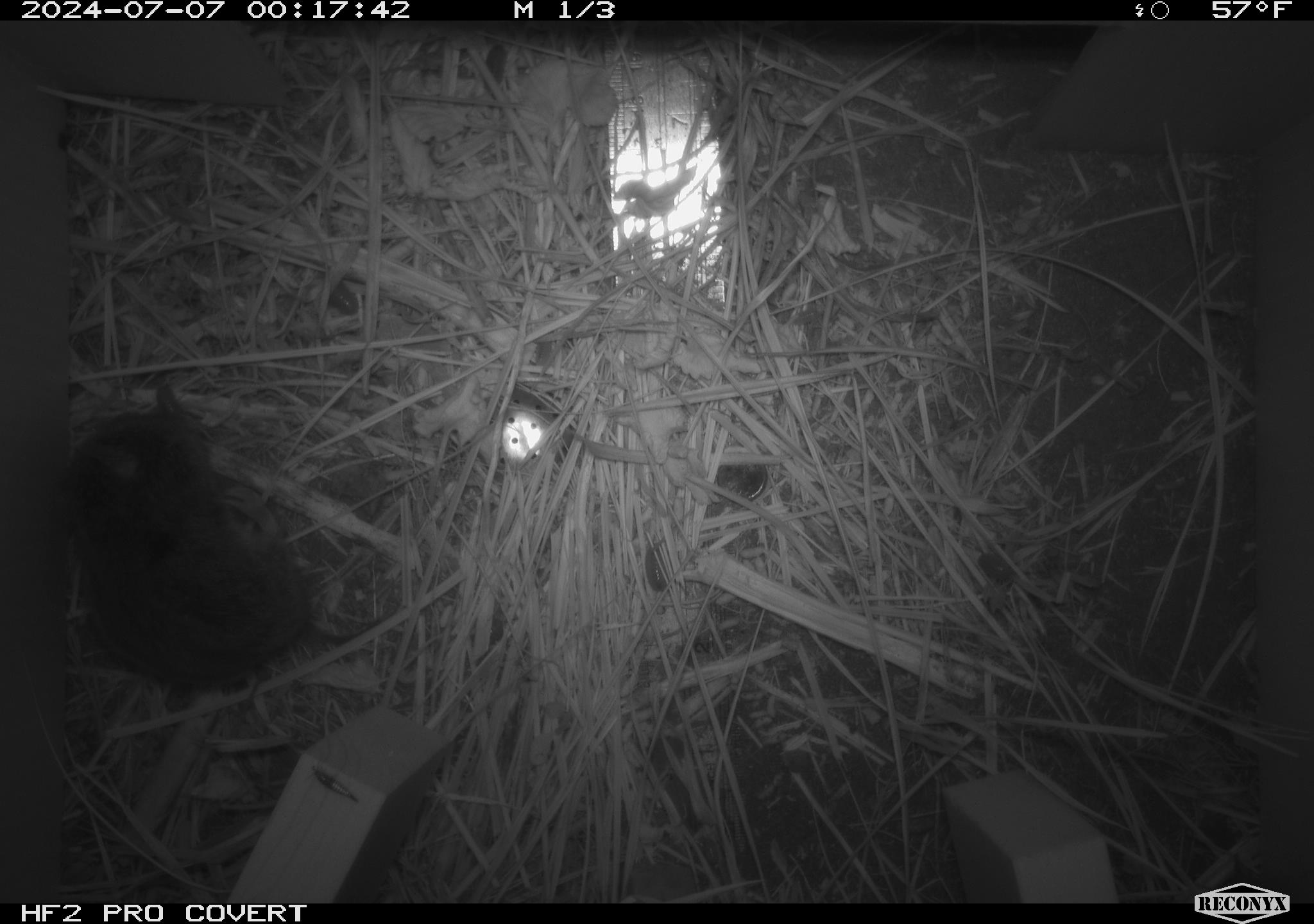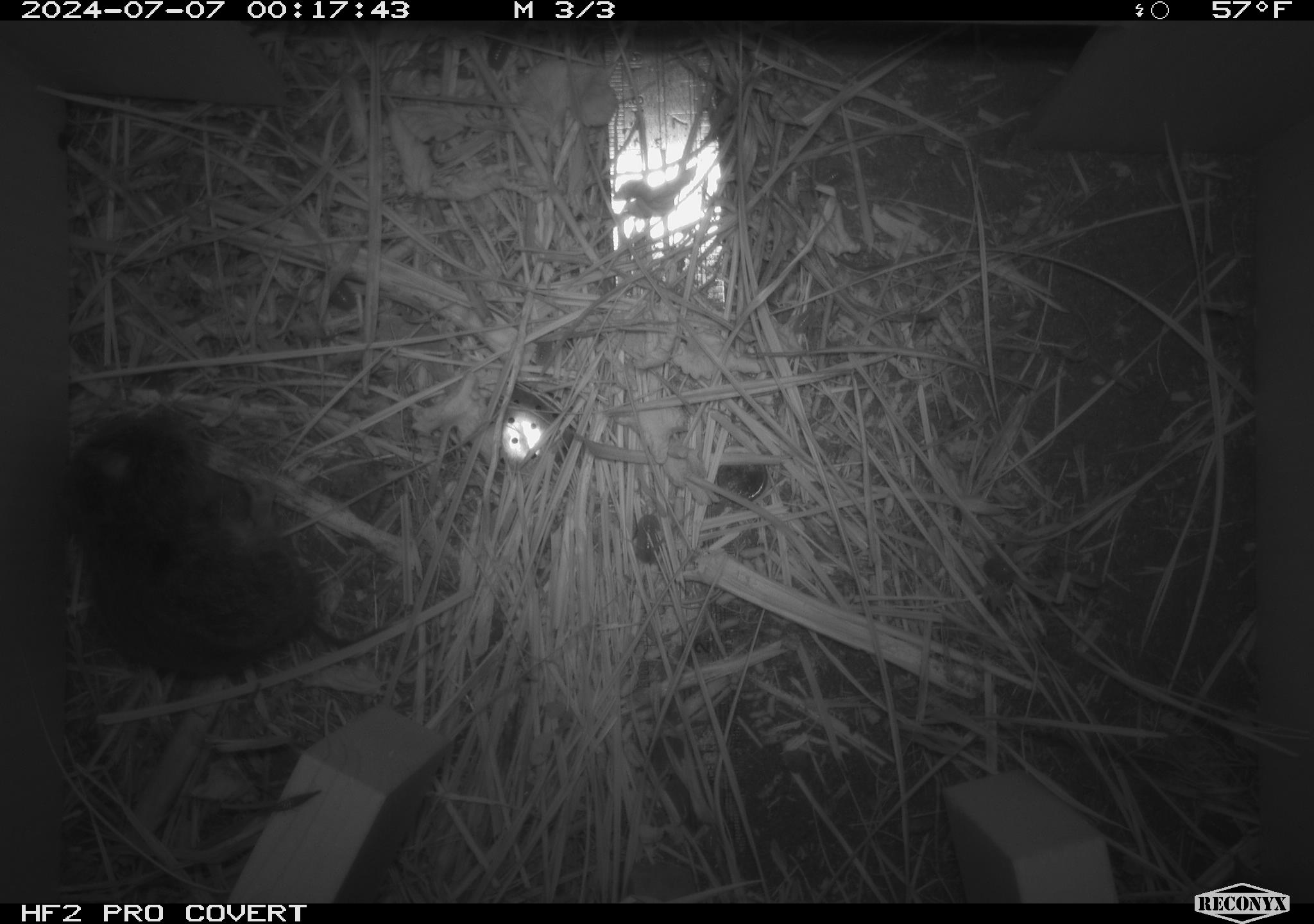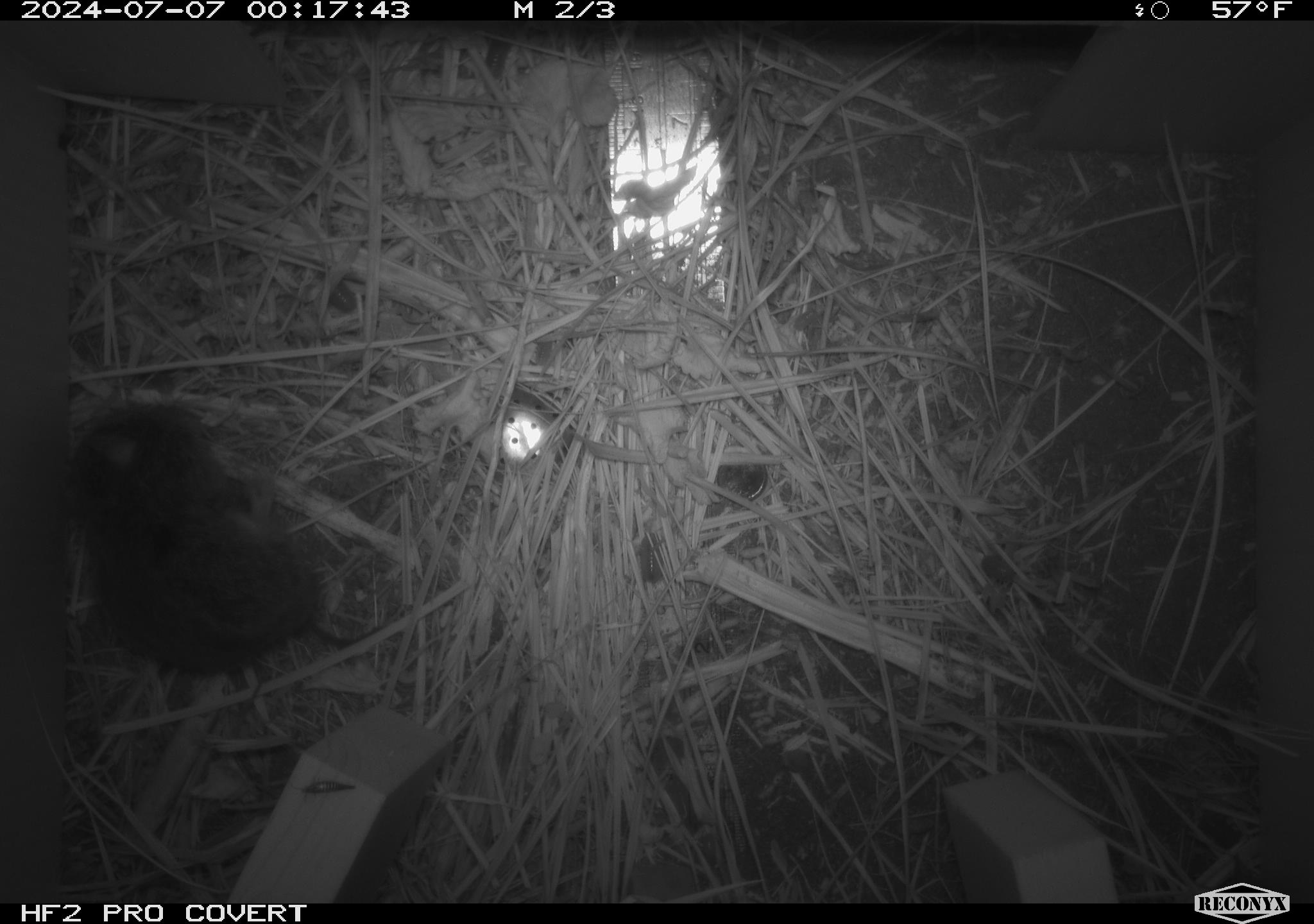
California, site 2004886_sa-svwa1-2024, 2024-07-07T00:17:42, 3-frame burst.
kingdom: Animalia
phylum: Chordata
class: Mammalia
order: Rodentia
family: Cricetidae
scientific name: Arvicolinae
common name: voles, lemmings, and muskrats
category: arvicolinae subfamily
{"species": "arvicolinae subfamily (voles, lemmings, and muskrats) (Arvicolinae)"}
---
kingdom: Animalia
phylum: Arthropoda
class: Malacostraca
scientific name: Malacostraca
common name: amphipods, crabs, isopods, krill, lobsters and shrimps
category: malacostracan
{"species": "malacostracan (amphipods, crabs, isopods, krill, lobsters and shrimps) (Malacostraca)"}